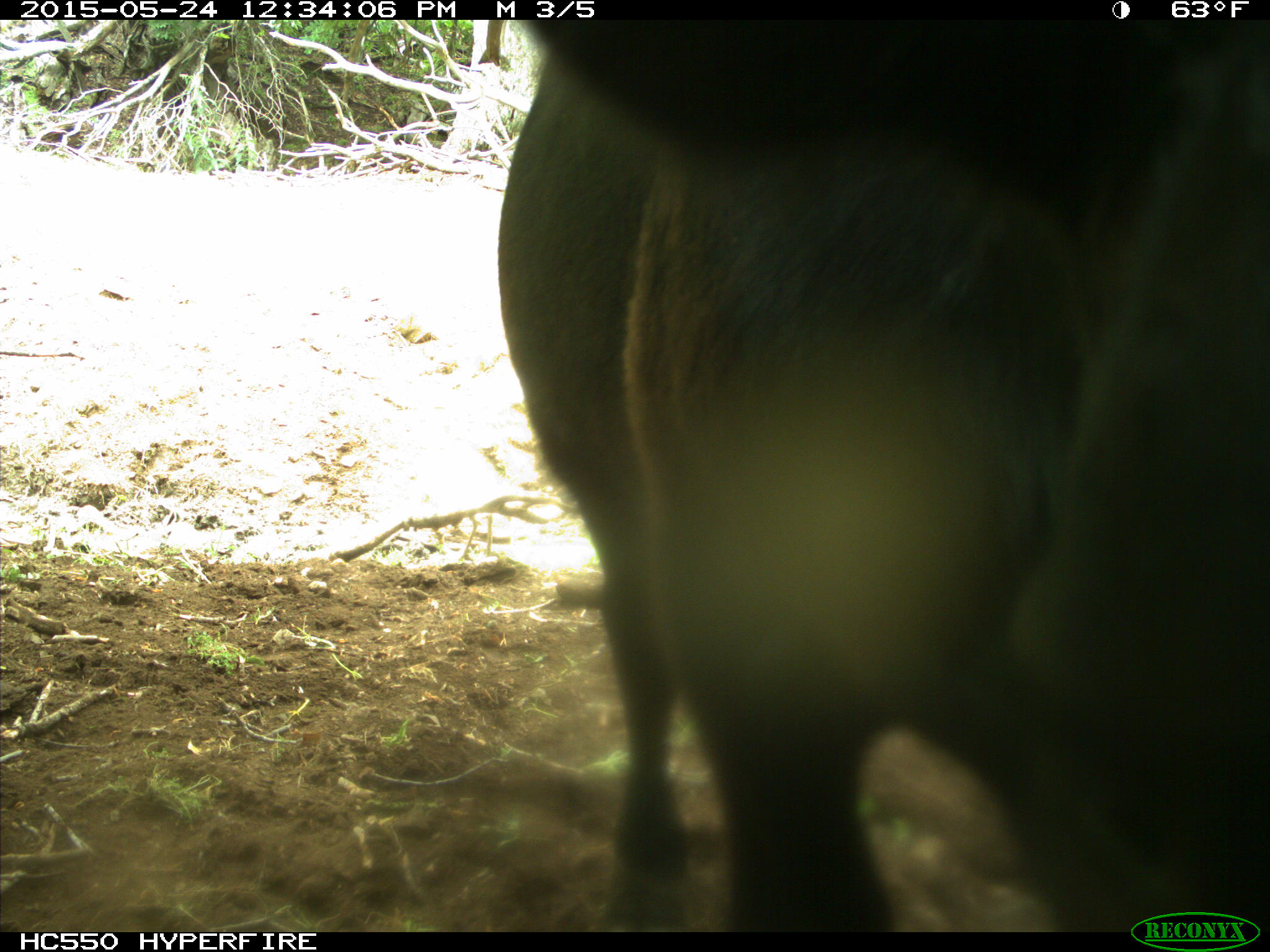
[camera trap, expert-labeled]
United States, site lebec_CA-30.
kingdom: Animalia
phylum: Chordata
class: Mammalia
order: Artiodactyla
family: Bovidae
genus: Bos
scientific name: Bos taurus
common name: domestic cow